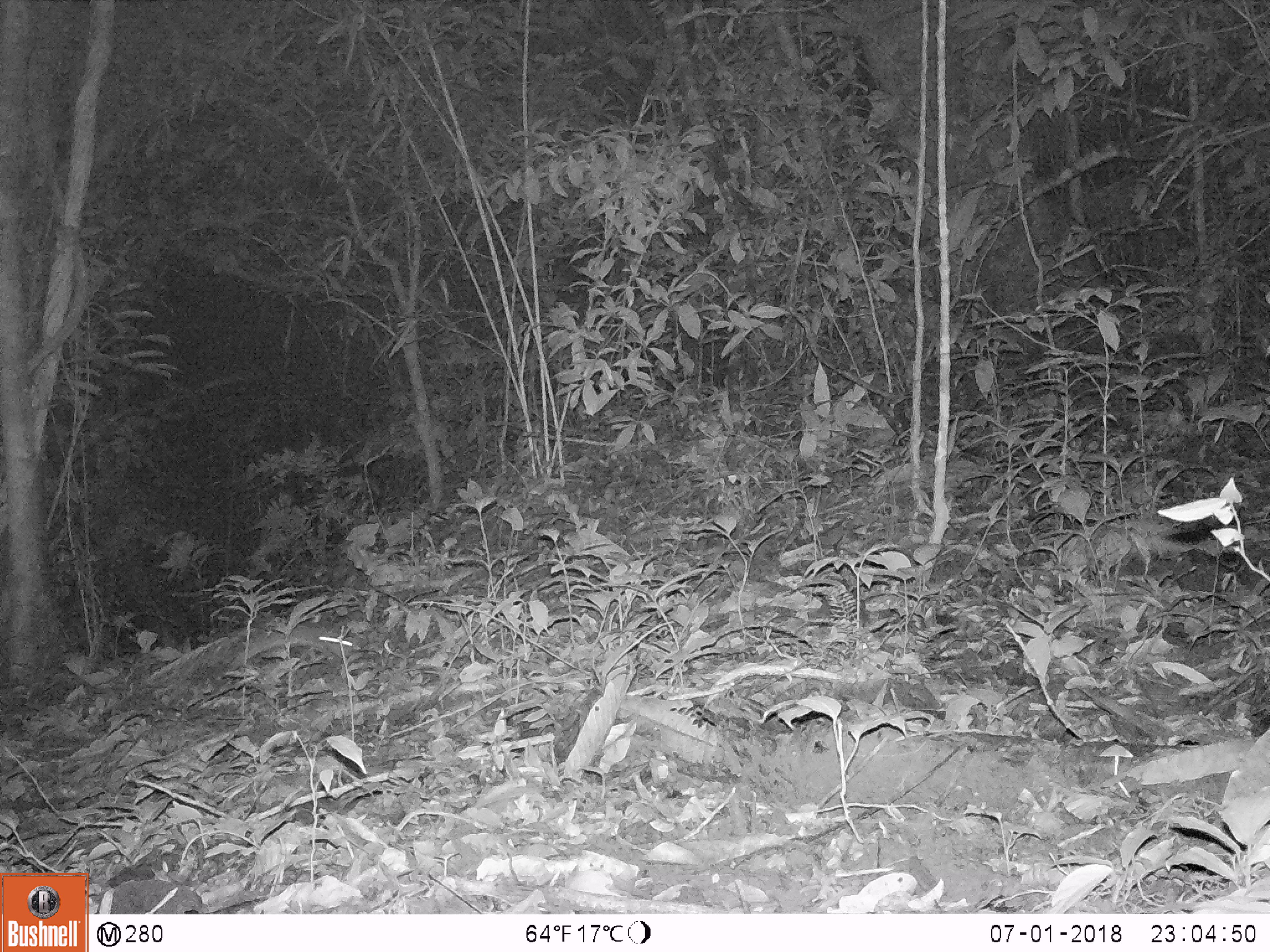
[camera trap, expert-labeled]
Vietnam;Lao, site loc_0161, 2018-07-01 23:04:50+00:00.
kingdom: Animalia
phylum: Chordata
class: Mammalia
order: Rodentia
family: Muridae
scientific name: Muridae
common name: old-world mice and rats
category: unidentified murid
Unidentified murid (old-world mice and rats) (Muridae). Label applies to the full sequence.